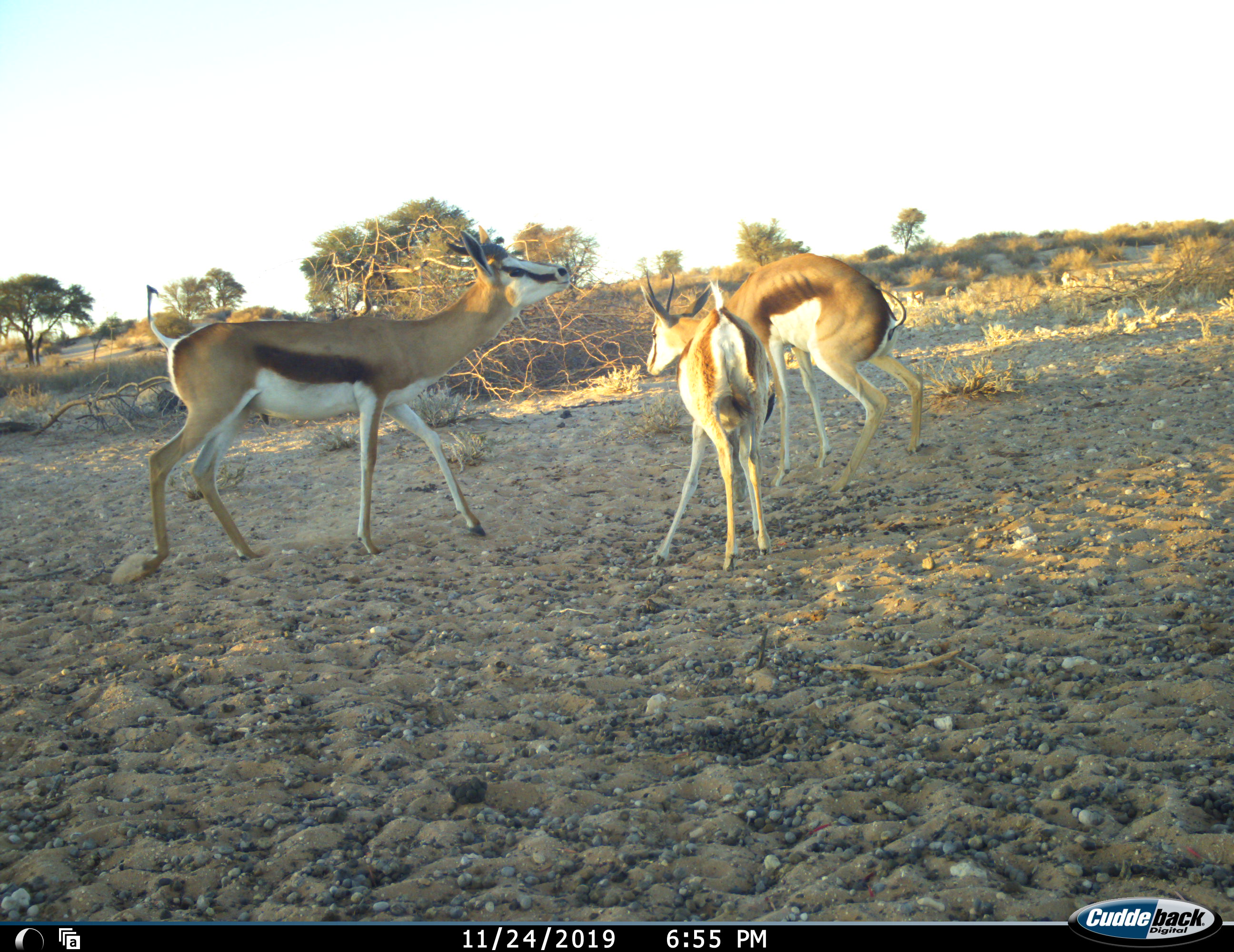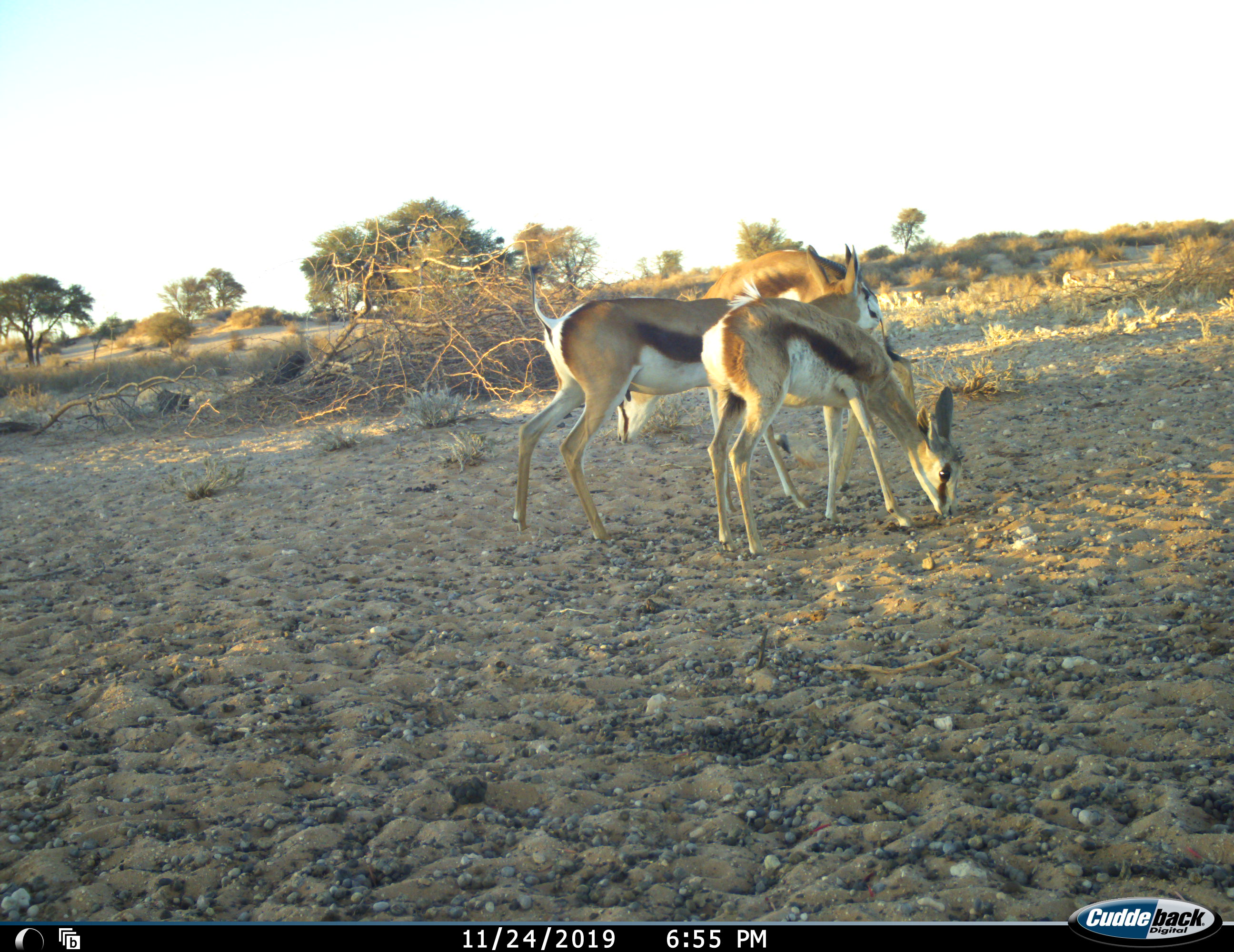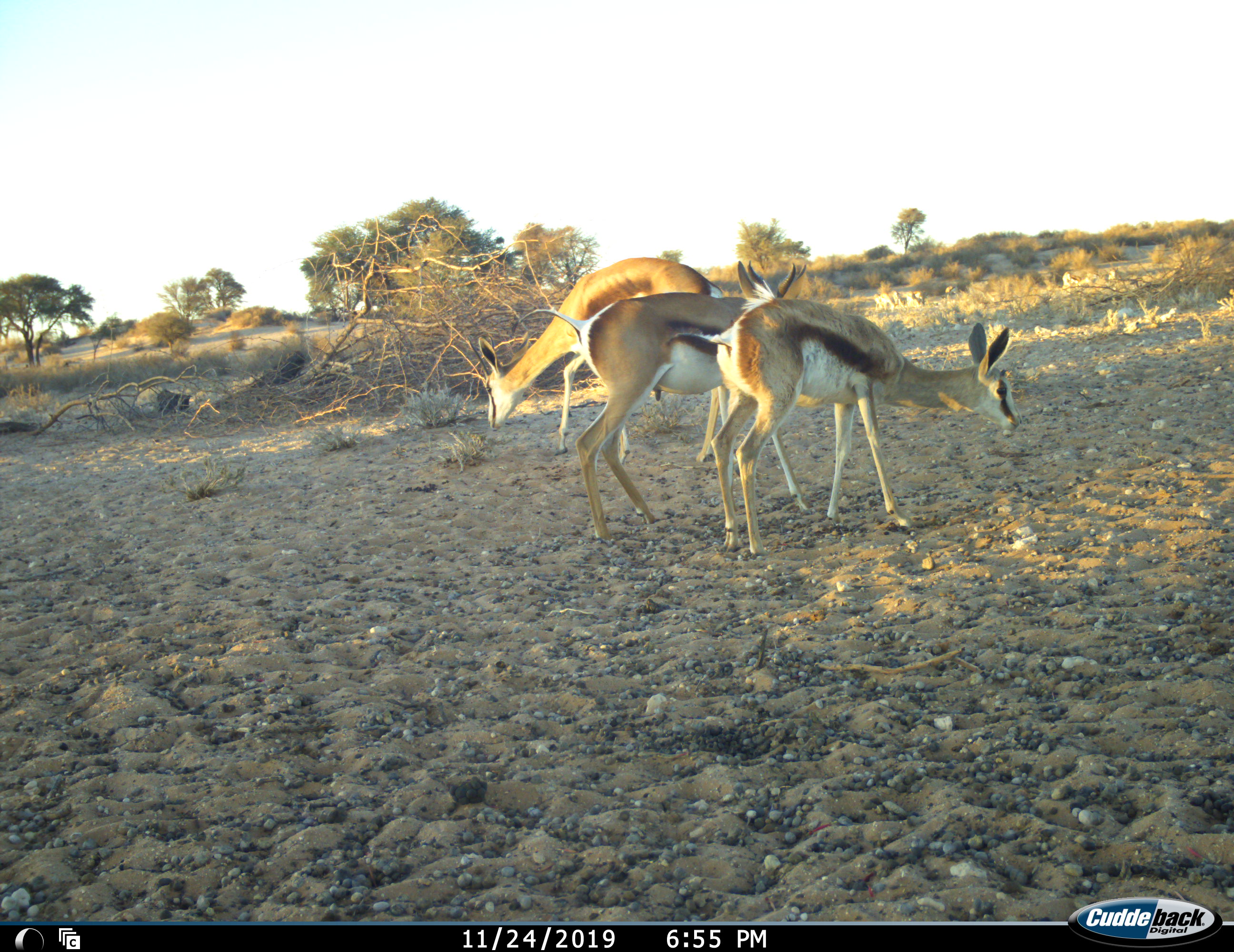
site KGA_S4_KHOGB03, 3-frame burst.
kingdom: Animalia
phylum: Chordata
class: Mammalia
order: Artiodactyla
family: Bovidae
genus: Antidorcas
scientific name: Antidorcas marsupialis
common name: springbok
Springbok (Antidorcas marsupialis), count 3. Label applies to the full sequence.